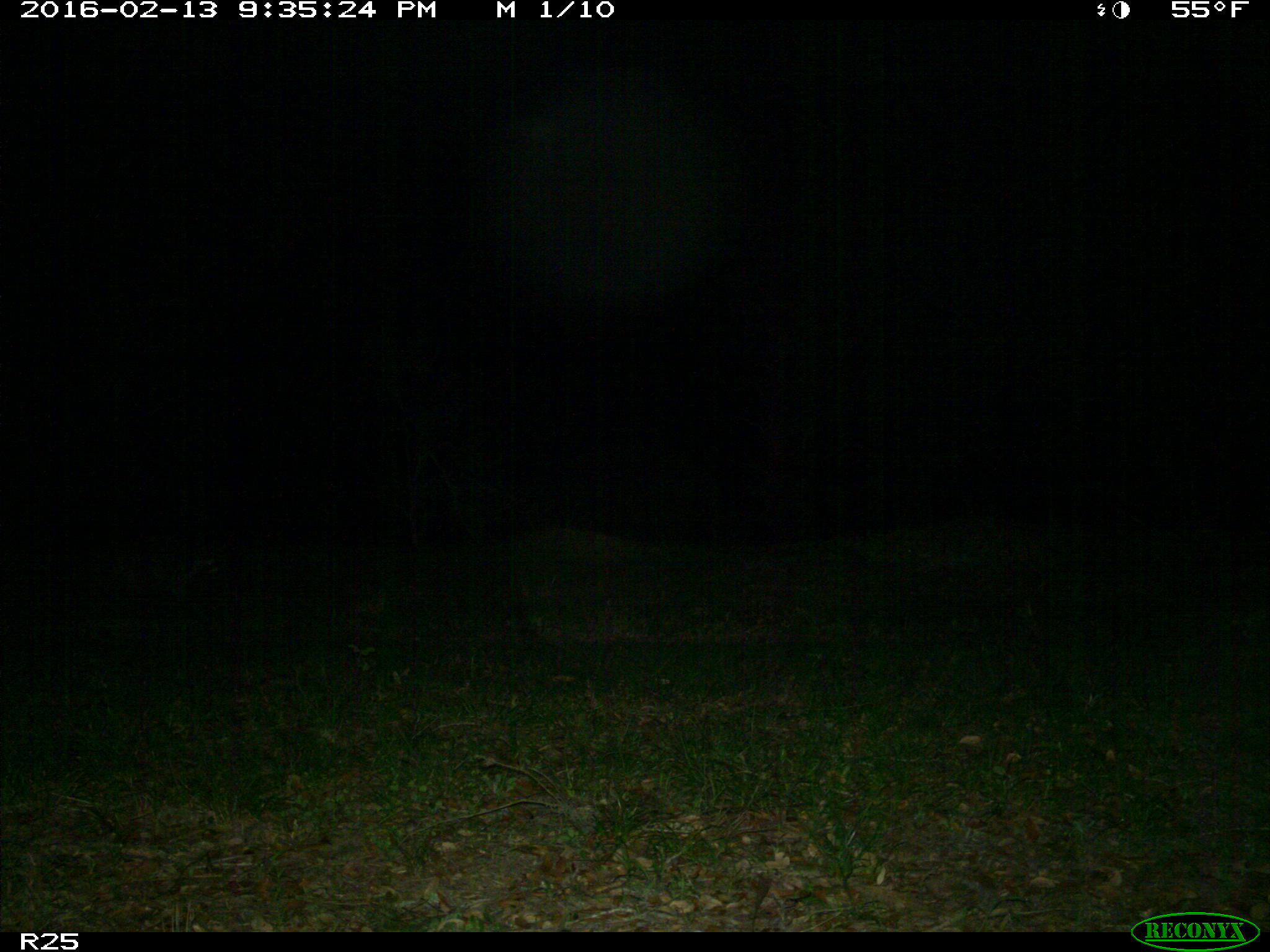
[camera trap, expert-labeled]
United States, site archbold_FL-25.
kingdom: Animalia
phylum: Chordata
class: Mammalia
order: Carnivora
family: Procyonidae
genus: Procyon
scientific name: Procyon lotor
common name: common raccoon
Procyon lotor (common raccoon).